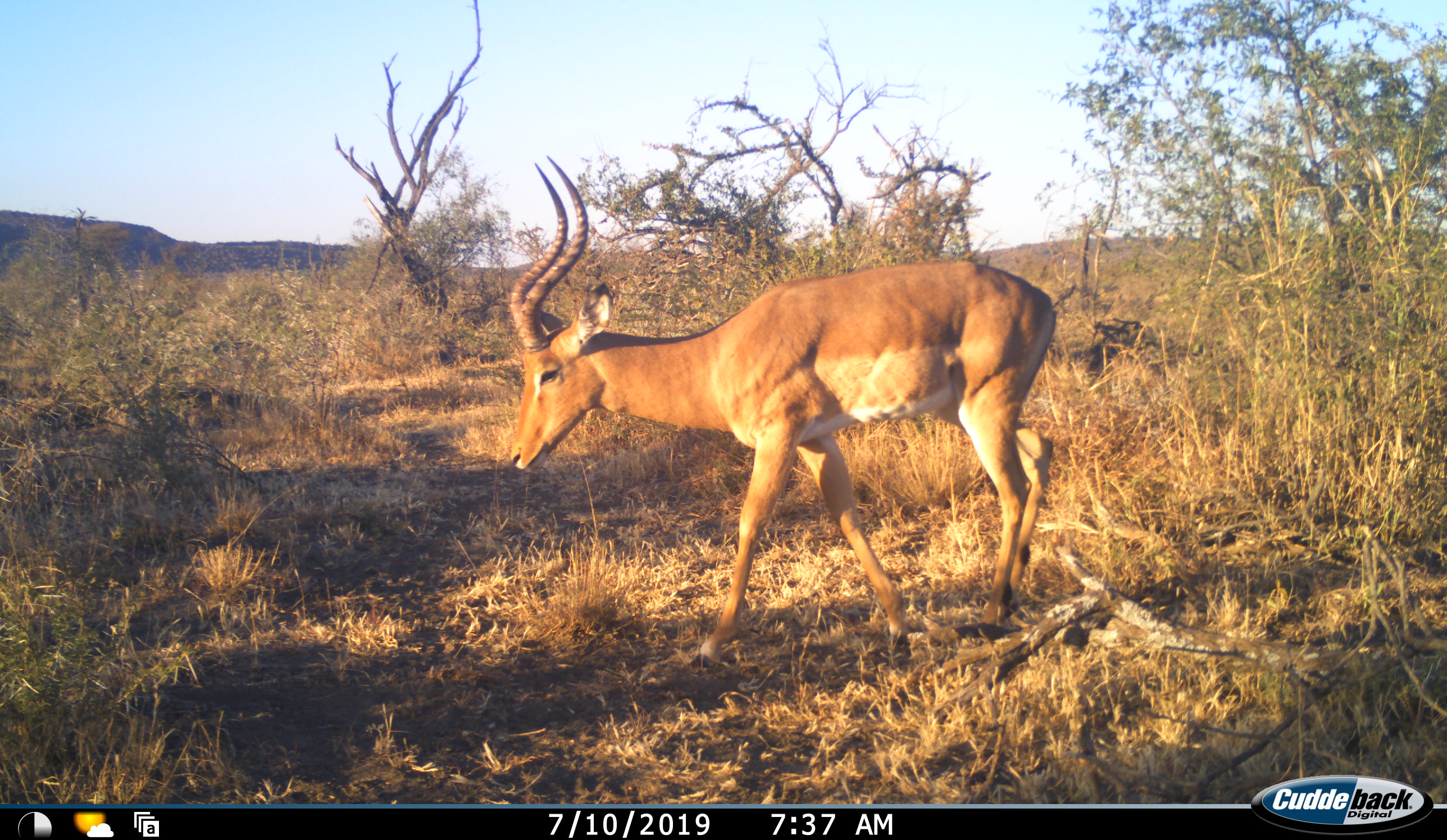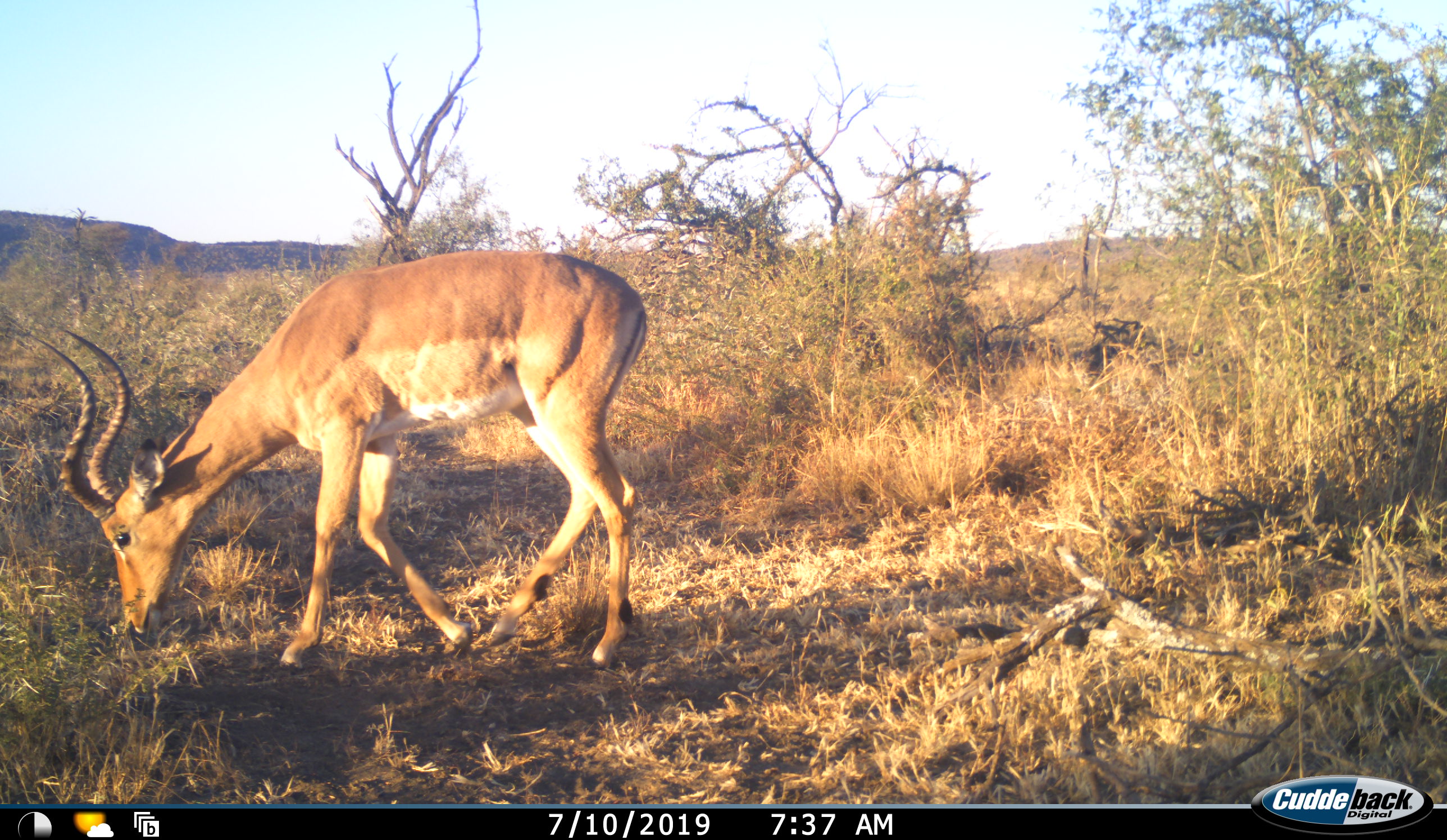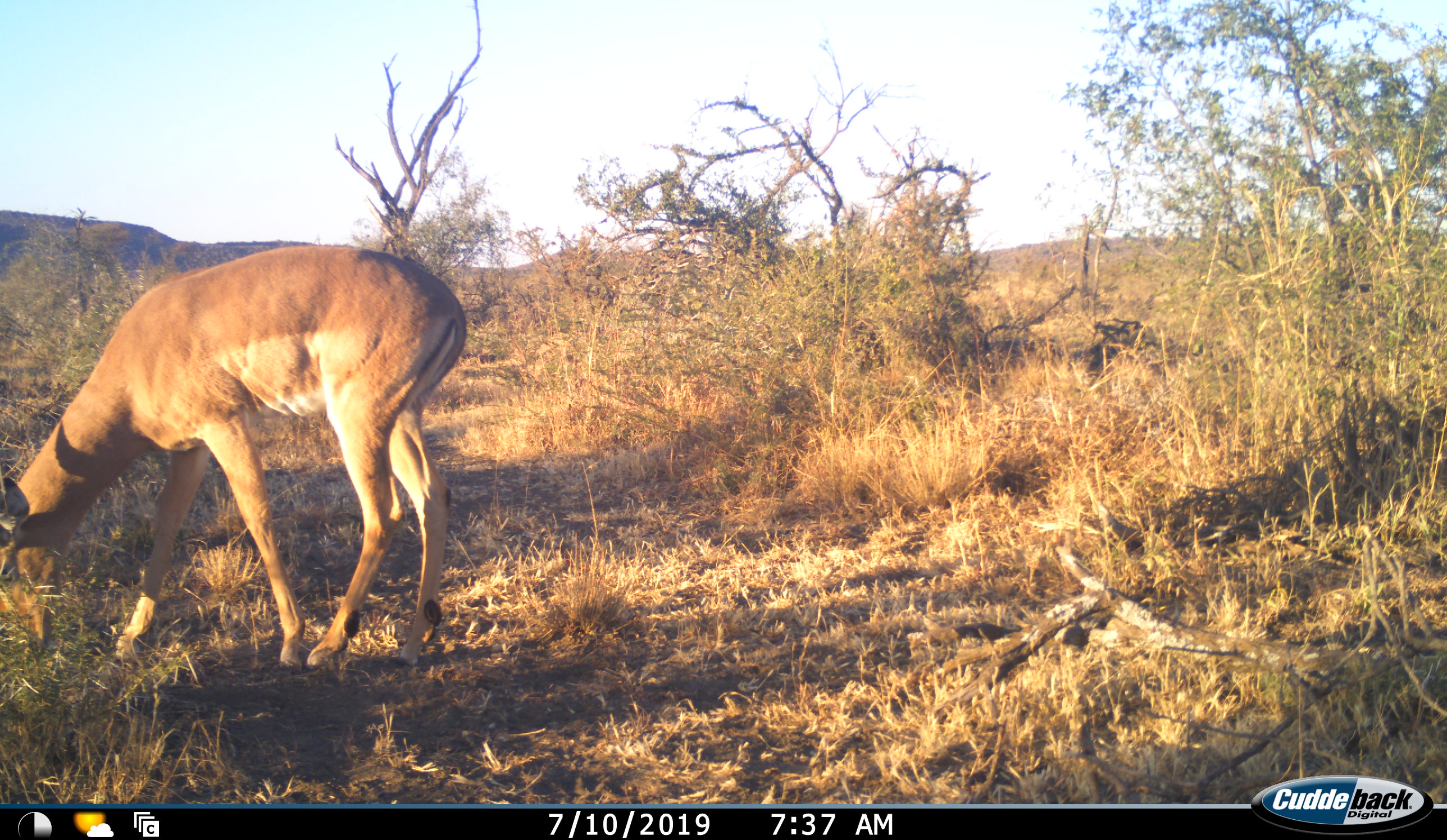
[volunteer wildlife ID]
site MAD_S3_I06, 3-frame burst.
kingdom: Animalia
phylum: Chordata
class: Mammalia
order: Artiodactyla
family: Bovidae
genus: Aepyceros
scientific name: Aepyceros melampus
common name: impala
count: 1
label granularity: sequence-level